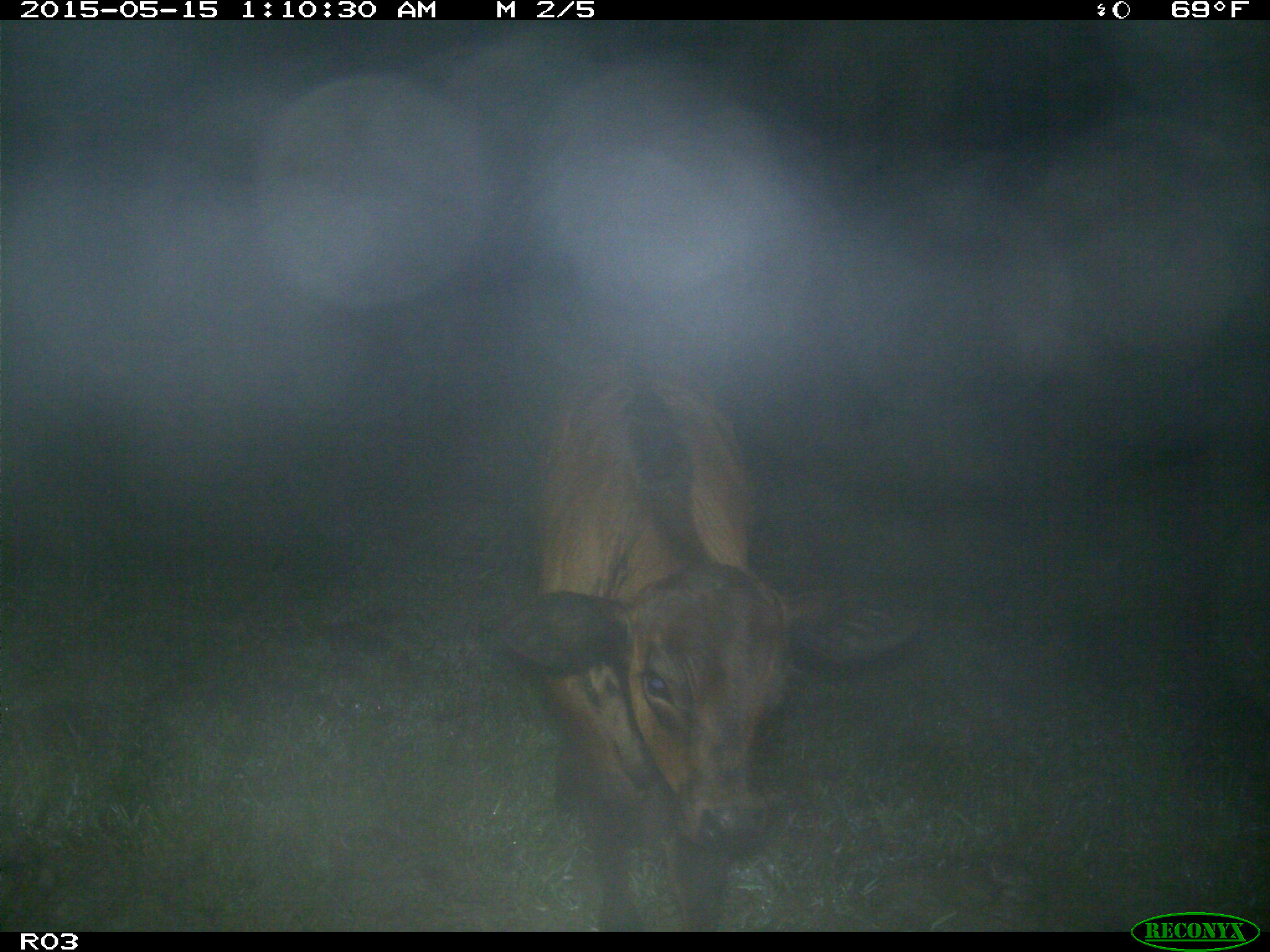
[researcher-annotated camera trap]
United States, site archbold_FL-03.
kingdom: Animalia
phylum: Chordata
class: Mammalia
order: Artiodactyla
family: Bovidae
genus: Bos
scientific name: Bos taurus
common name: domestic cow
Bos taurus (domestic cow).